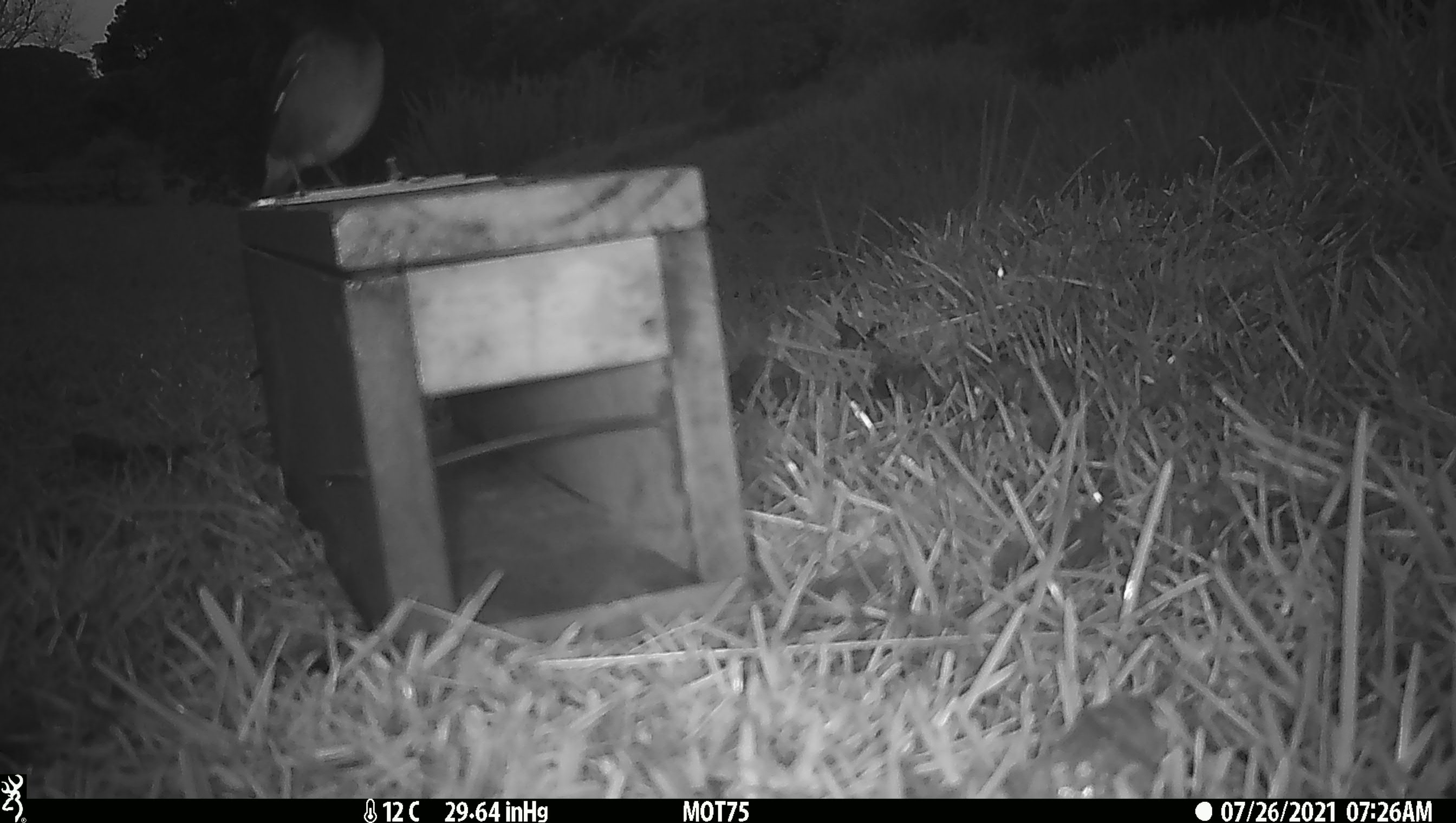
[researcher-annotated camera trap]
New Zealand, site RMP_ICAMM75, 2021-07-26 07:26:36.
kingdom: Animalia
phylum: Chordata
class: Aves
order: Passeriformes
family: Sturnidae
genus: Acridotheres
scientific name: Acridotheres tristis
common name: common myna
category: myna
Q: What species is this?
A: Myna (common myna) (Acridotheres tristis).